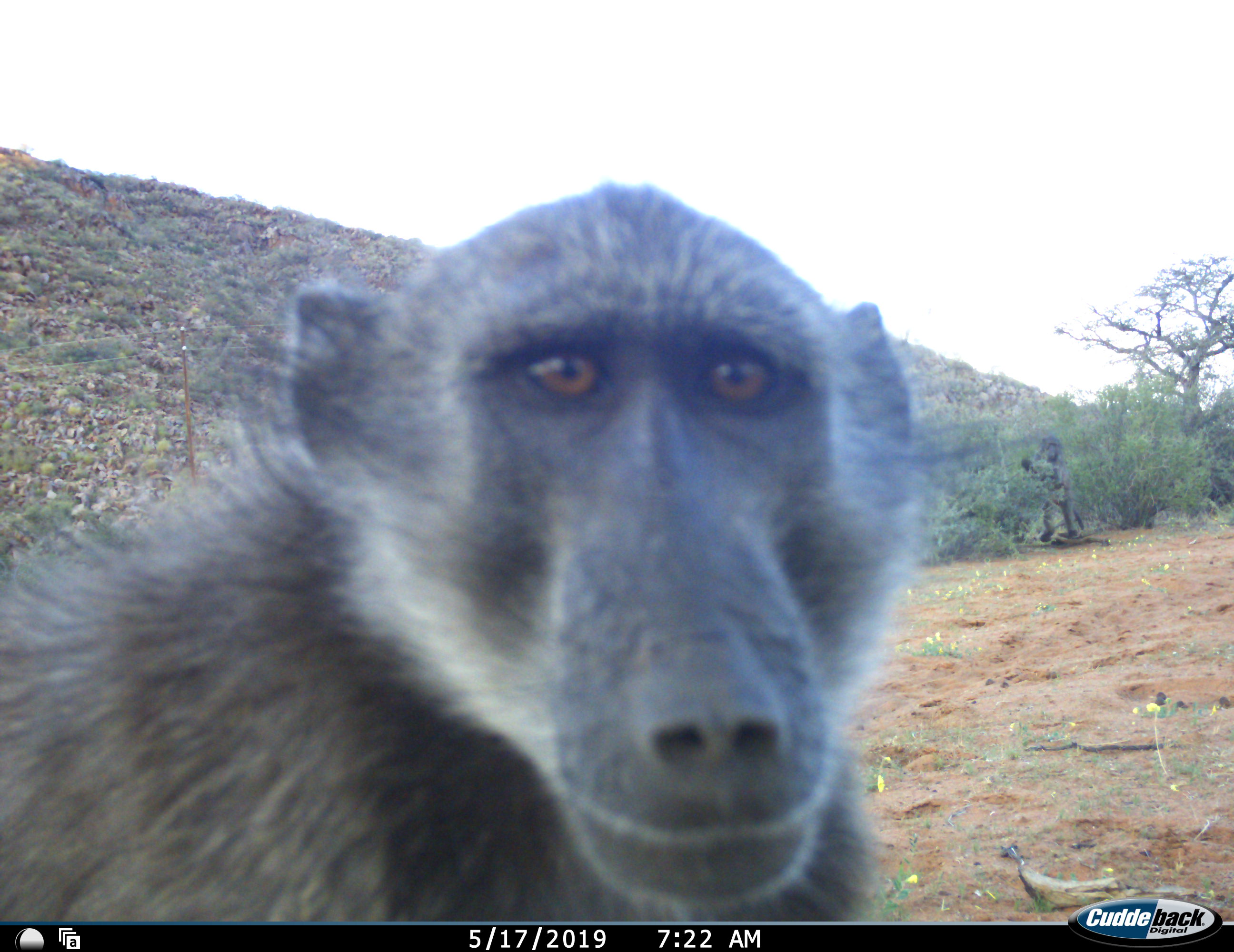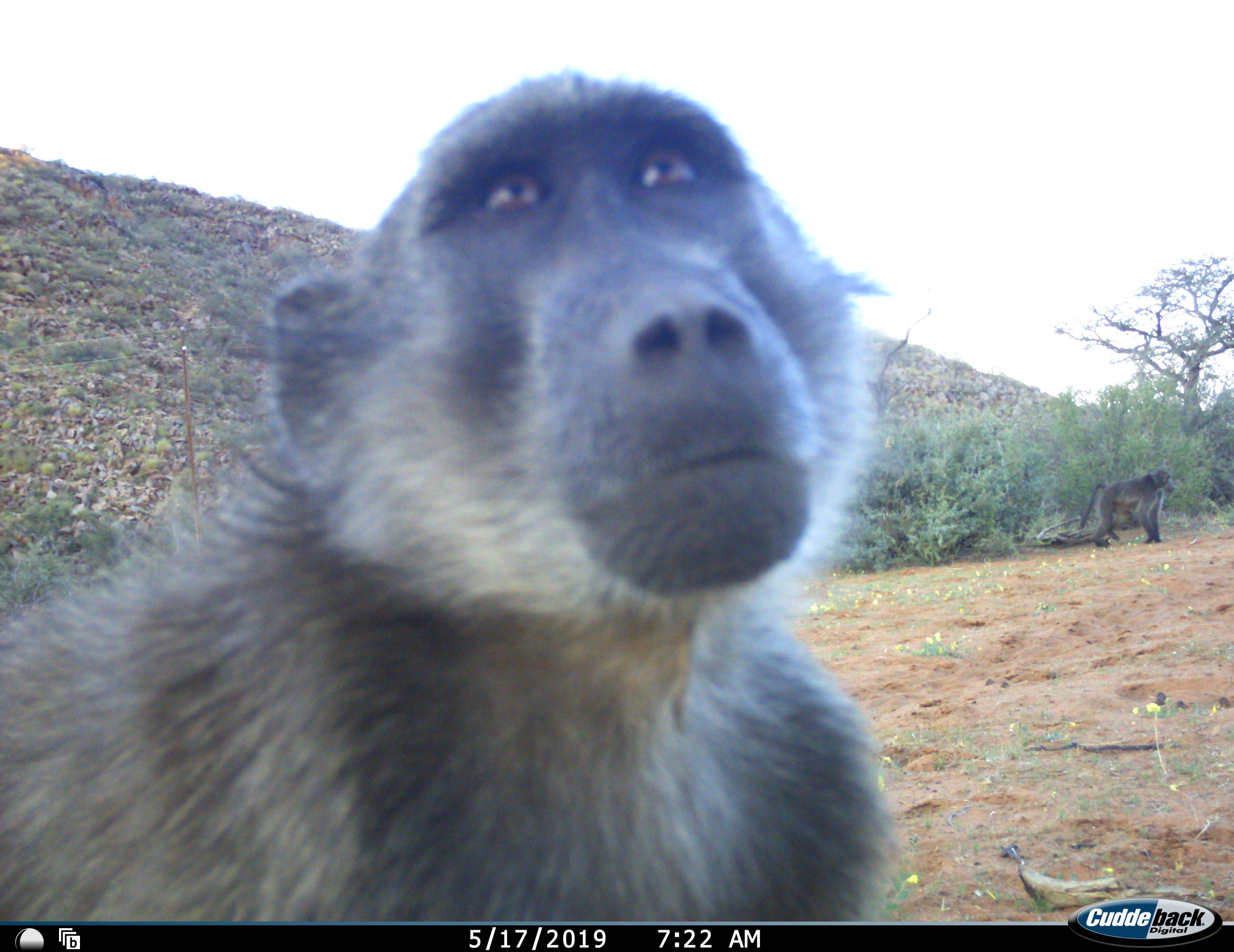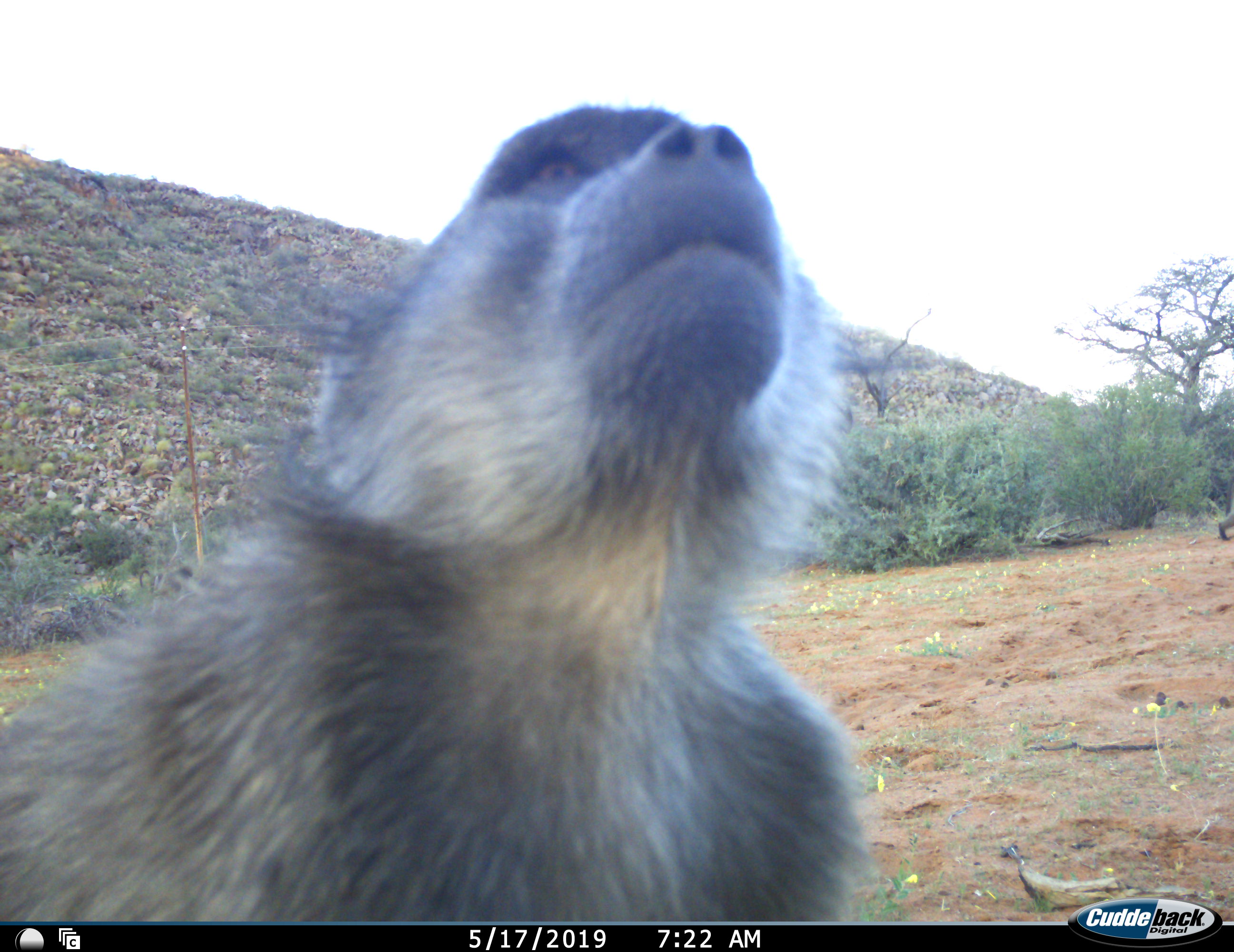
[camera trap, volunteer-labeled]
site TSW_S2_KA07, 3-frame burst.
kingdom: Animalia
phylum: Chordata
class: Mammalia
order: Primates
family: Cercopithecidae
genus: Papio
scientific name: Papio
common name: baboon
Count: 2.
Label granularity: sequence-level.